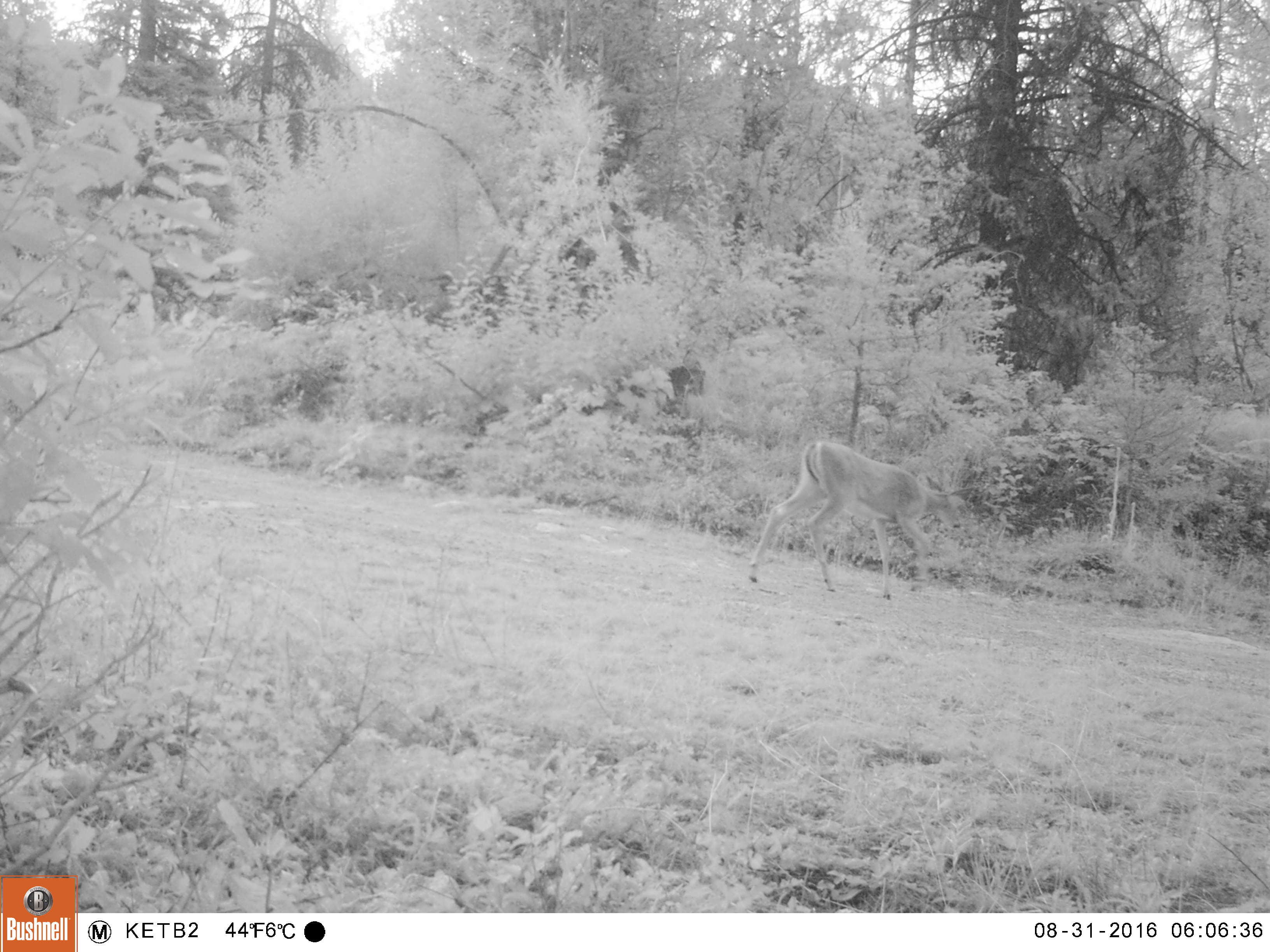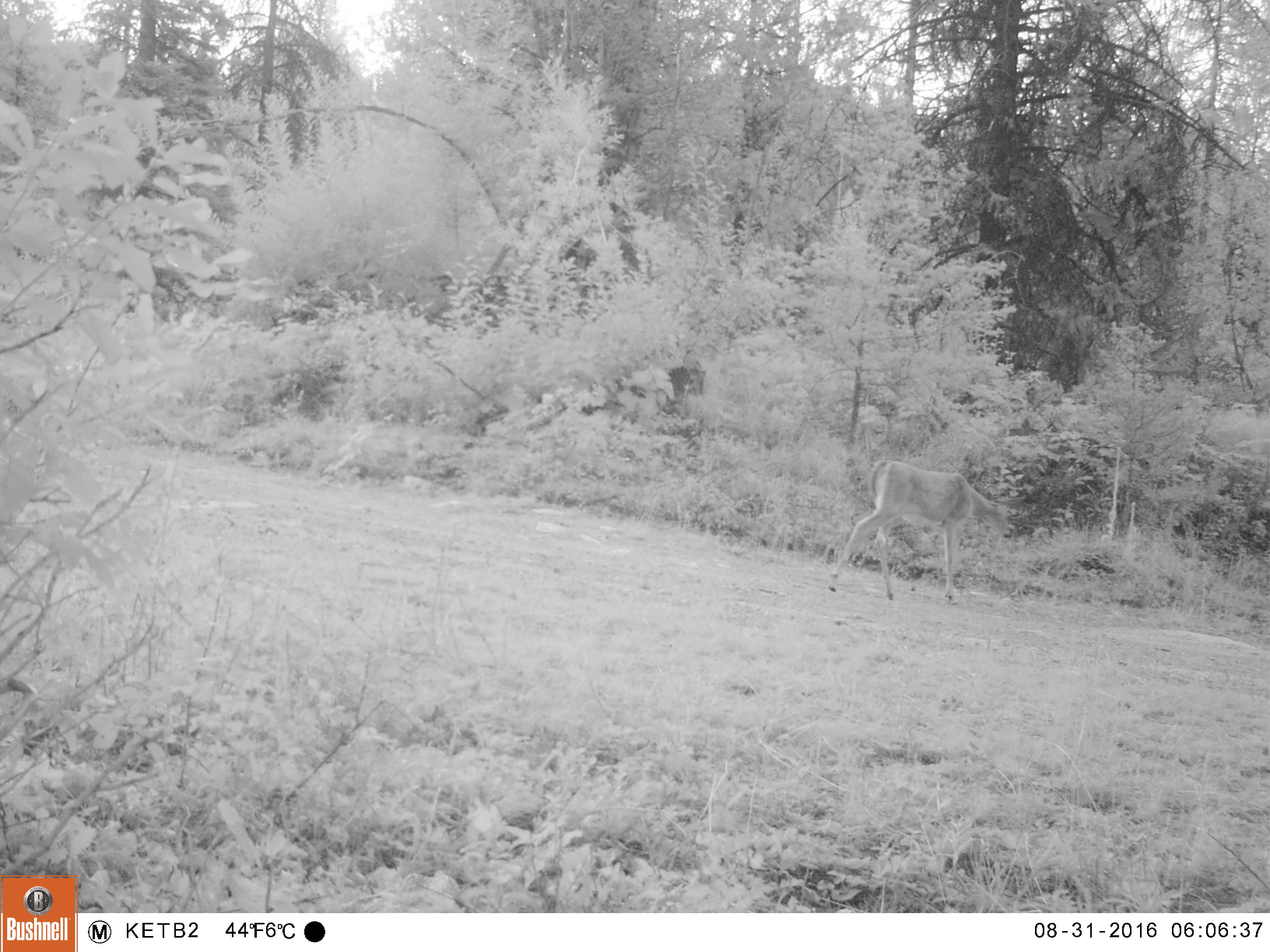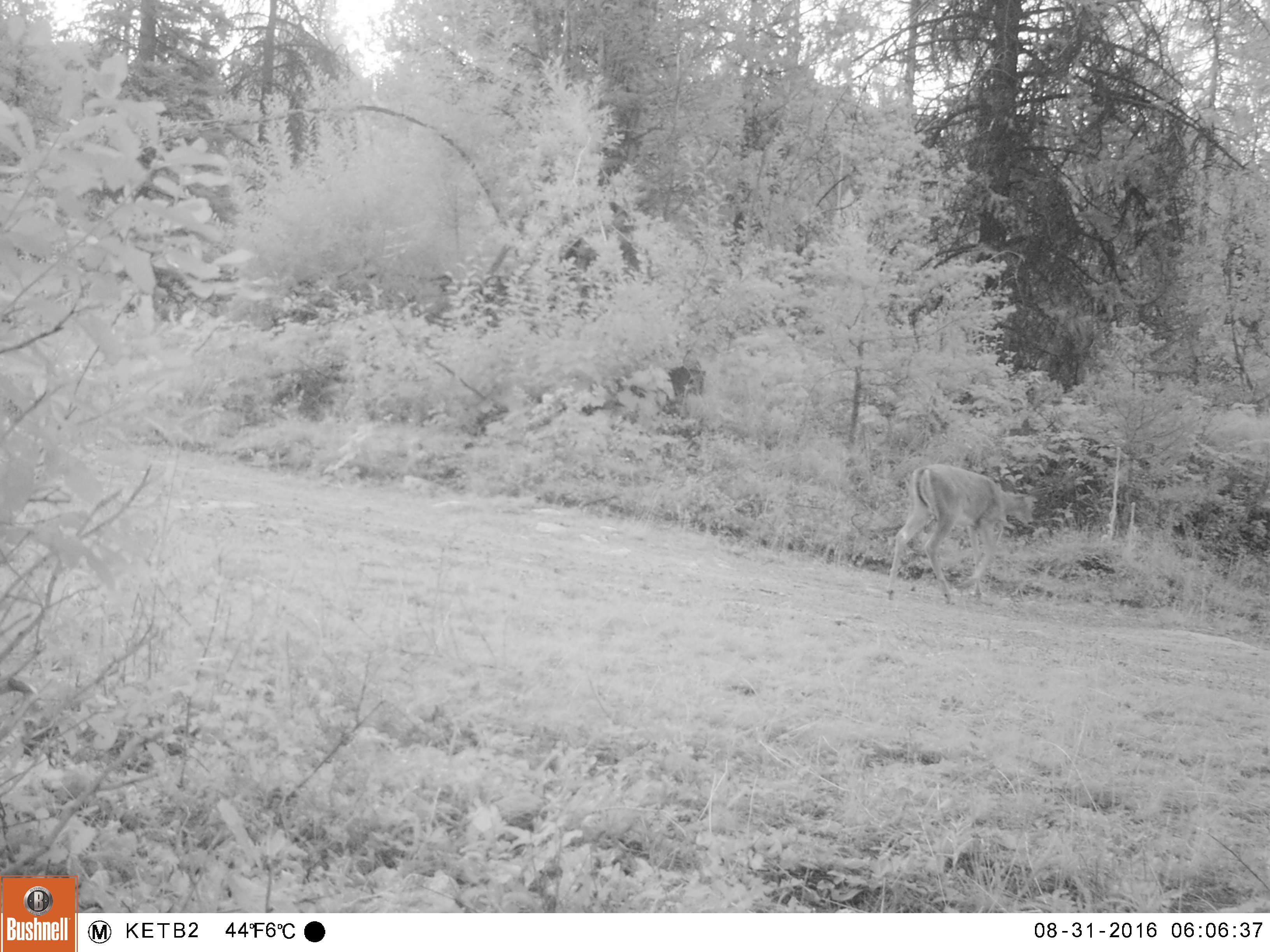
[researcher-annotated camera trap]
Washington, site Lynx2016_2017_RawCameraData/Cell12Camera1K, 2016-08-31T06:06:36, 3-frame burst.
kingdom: Animalia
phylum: Chordata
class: Mammalia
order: Artiodactyla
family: Cervidae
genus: Odocoileus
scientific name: Odocoileus virginianus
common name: white-tailed deer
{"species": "Odocoileus virginianus (white-tailed deer)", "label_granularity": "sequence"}